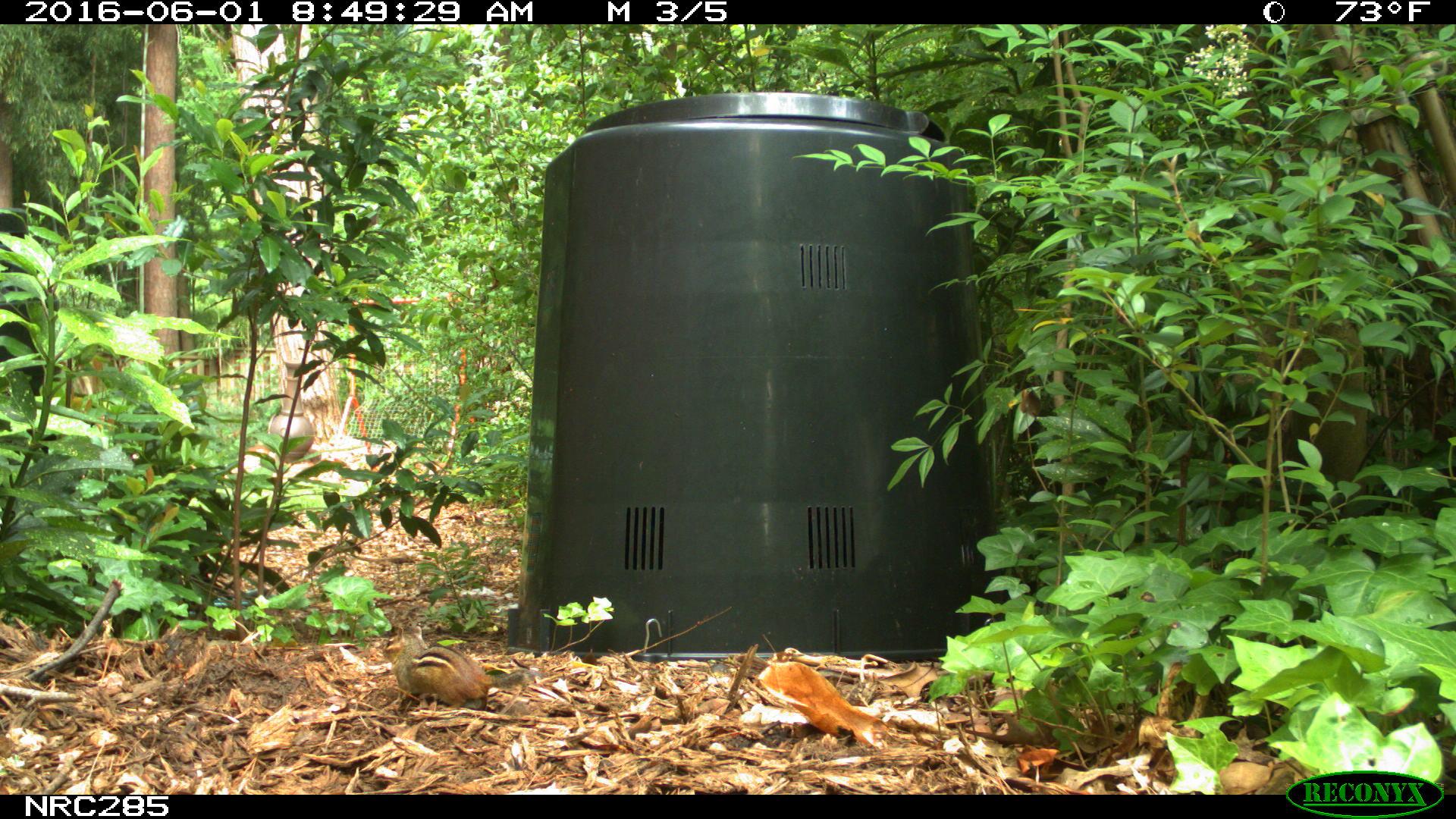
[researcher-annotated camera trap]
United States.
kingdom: Animalia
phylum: Chordata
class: Mammalia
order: Rodentia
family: Sciuridae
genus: Tamias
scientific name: Tamias striatus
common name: eastern chipmunk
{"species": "Eastern Chipmunk (Tamias striatus)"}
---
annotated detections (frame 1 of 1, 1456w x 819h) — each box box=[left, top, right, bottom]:
Eastern Chipmunk: box=[383, 621, 536, 721]